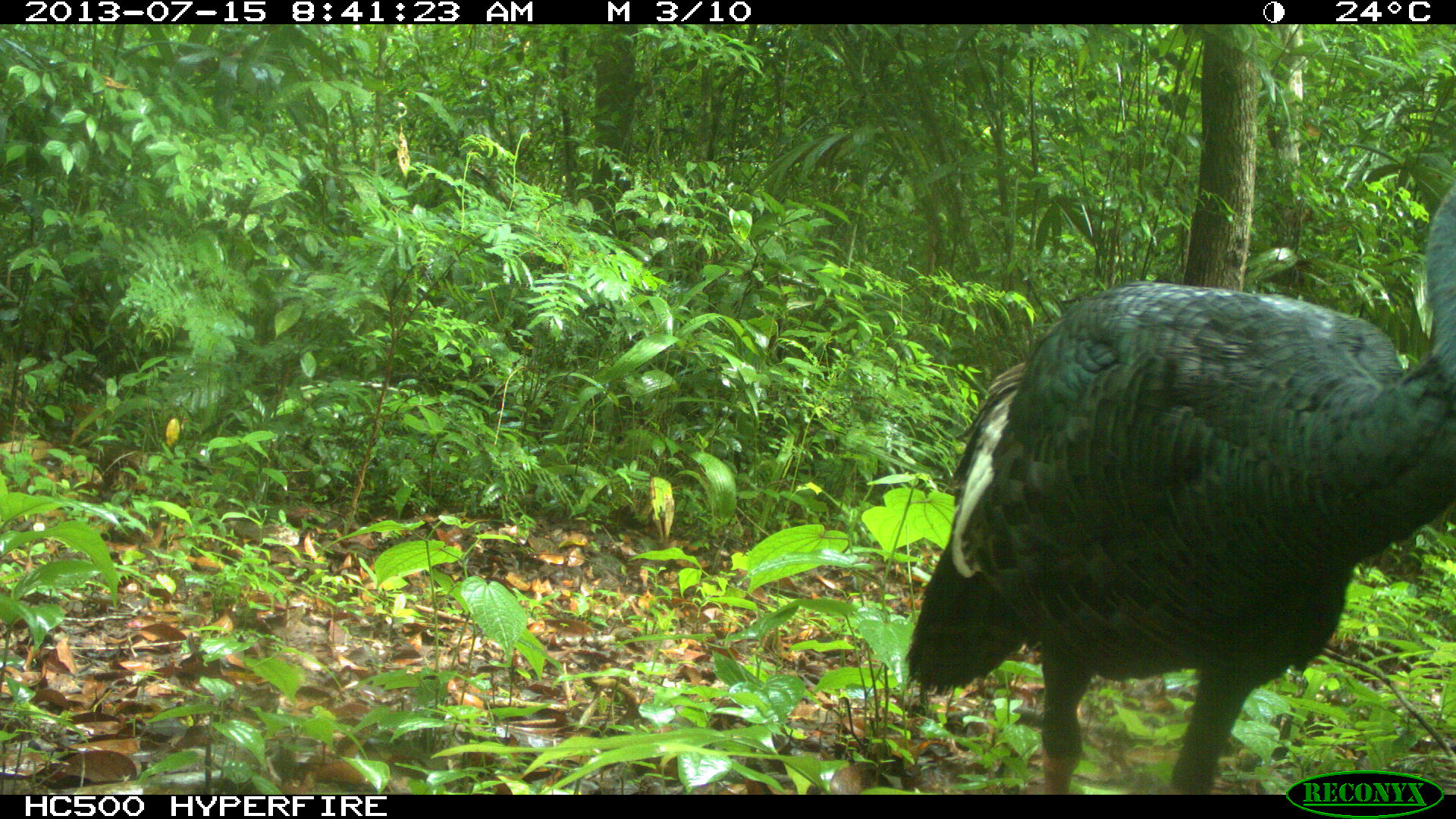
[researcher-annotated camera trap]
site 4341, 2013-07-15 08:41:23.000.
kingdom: Animalia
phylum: Chordata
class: Aves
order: Galliformes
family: Phasianidae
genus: Meleagris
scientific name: Meleagris ocellata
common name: ocellated turkey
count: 1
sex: female